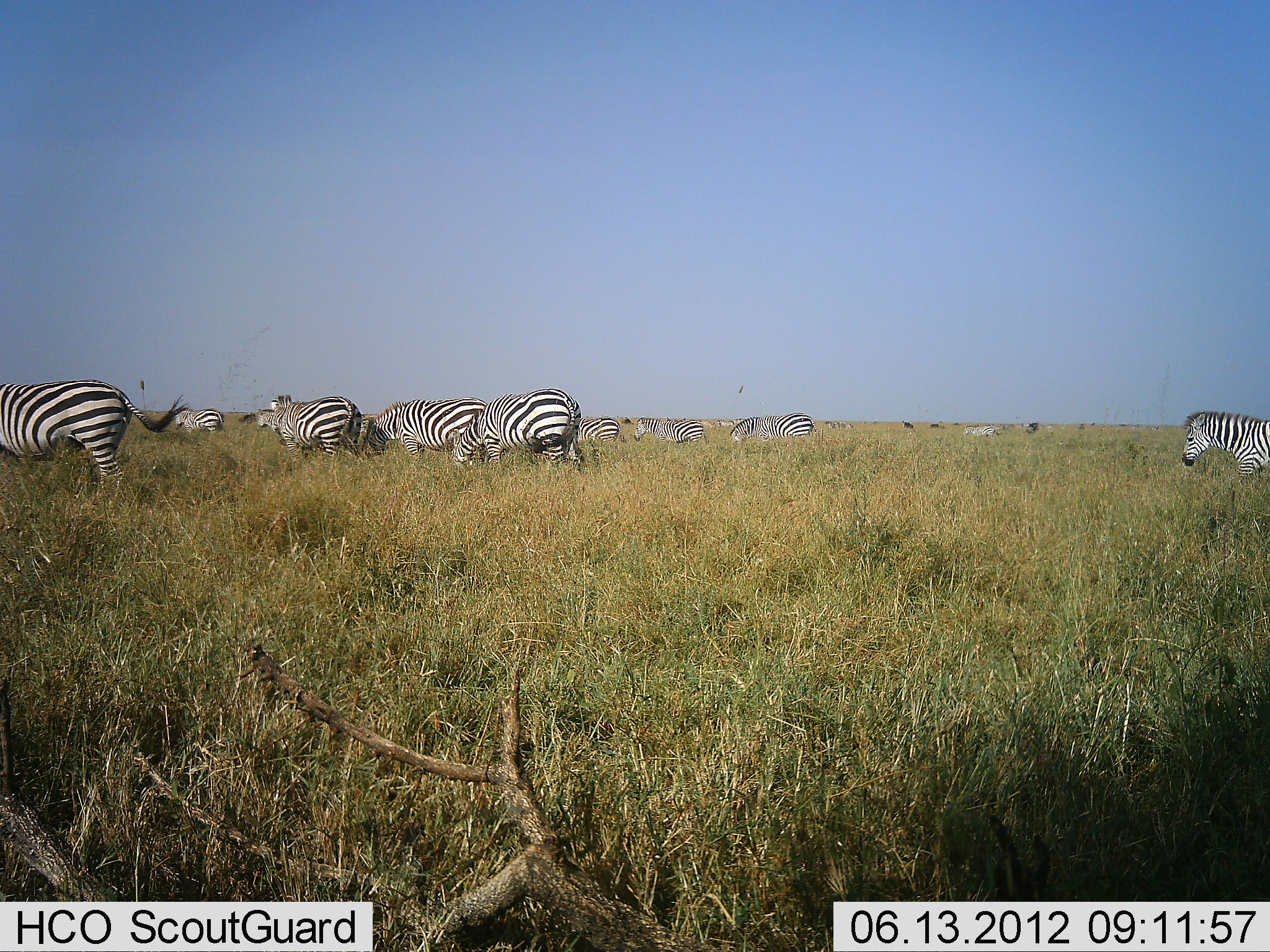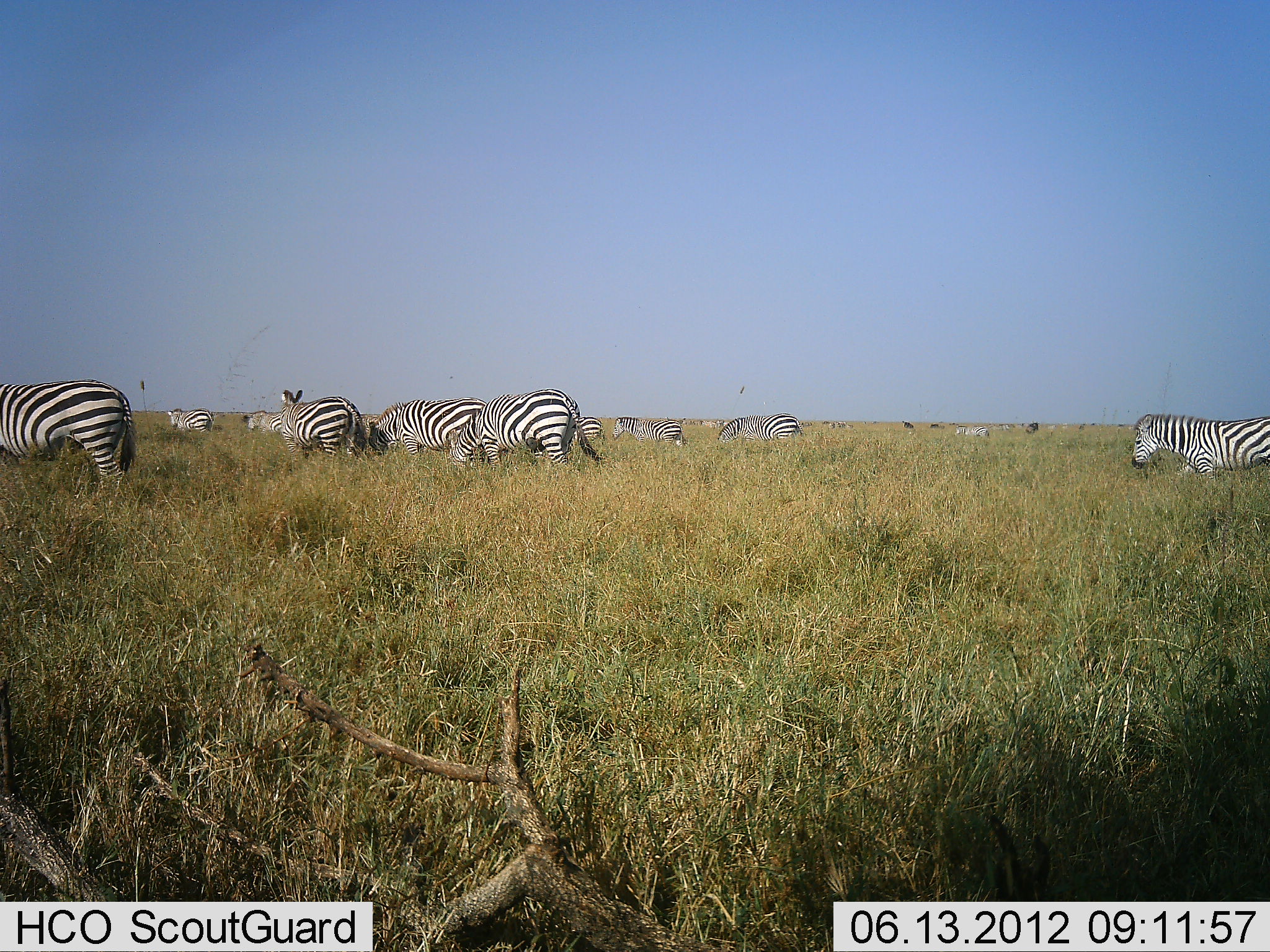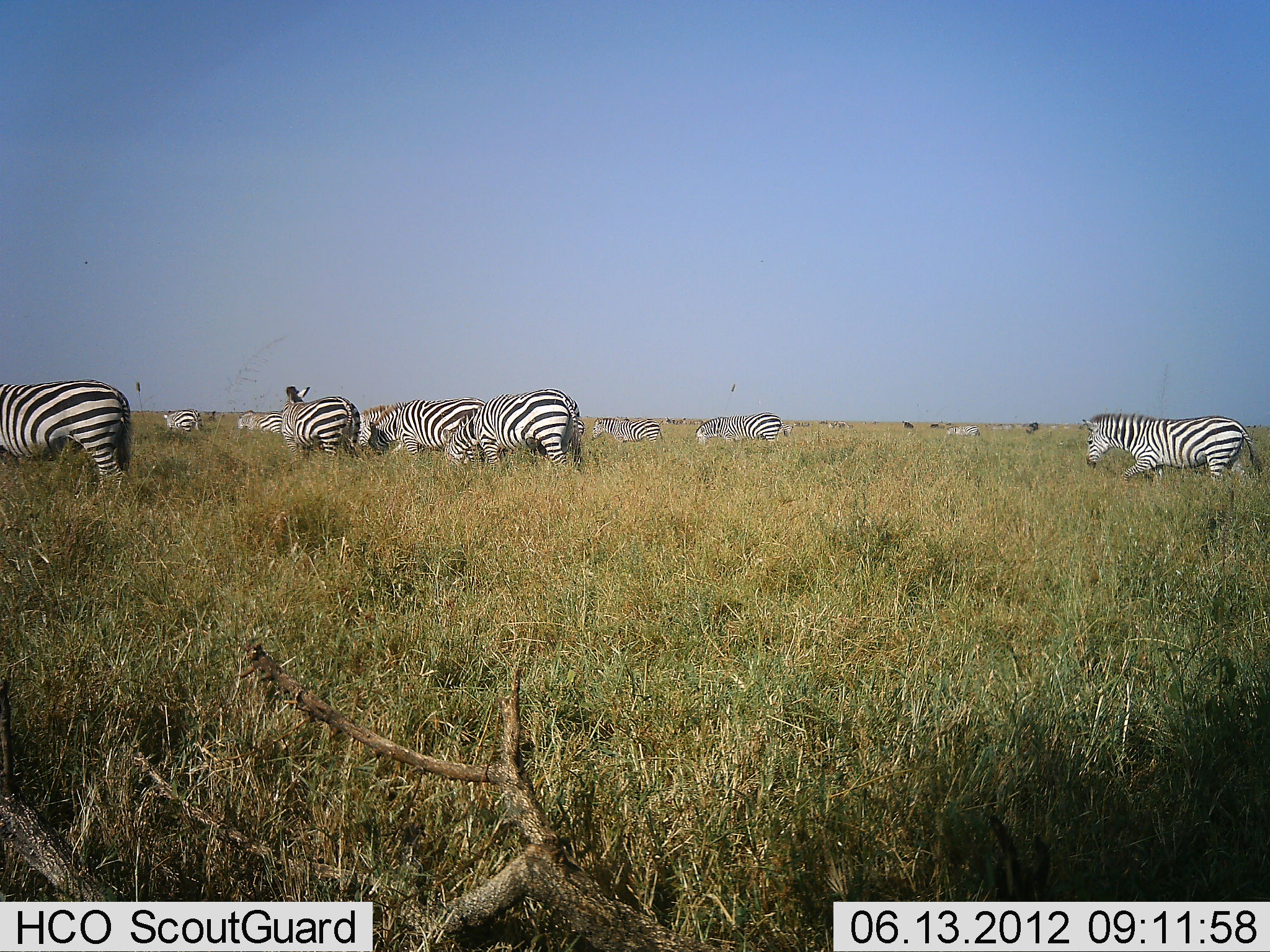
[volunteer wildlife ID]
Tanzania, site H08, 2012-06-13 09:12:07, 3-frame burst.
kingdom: Animalia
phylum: Chordata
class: Mammalia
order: Perissodactyla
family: Equidae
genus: Equus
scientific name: Equus quagga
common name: plains zebra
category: zebra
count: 11-50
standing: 27%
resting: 0%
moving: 91%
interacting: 0%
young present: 0%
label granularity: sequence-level